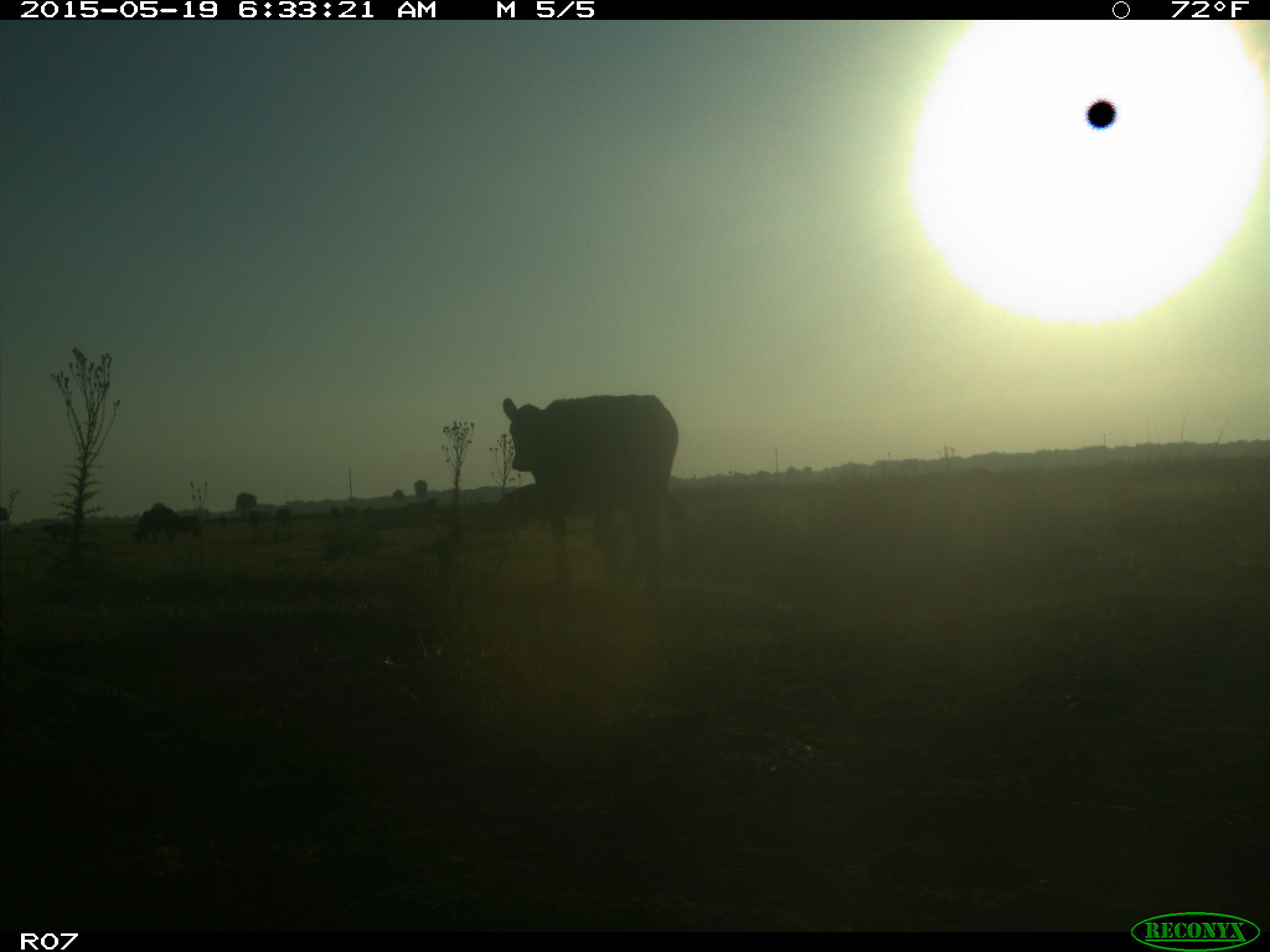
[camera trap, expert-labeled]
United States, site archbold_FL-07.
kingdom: Animalia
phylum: Chordata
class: Mammalia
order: Artiodactyla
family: Bovidae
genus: Bos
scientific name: Bos taurus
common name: domestic cow